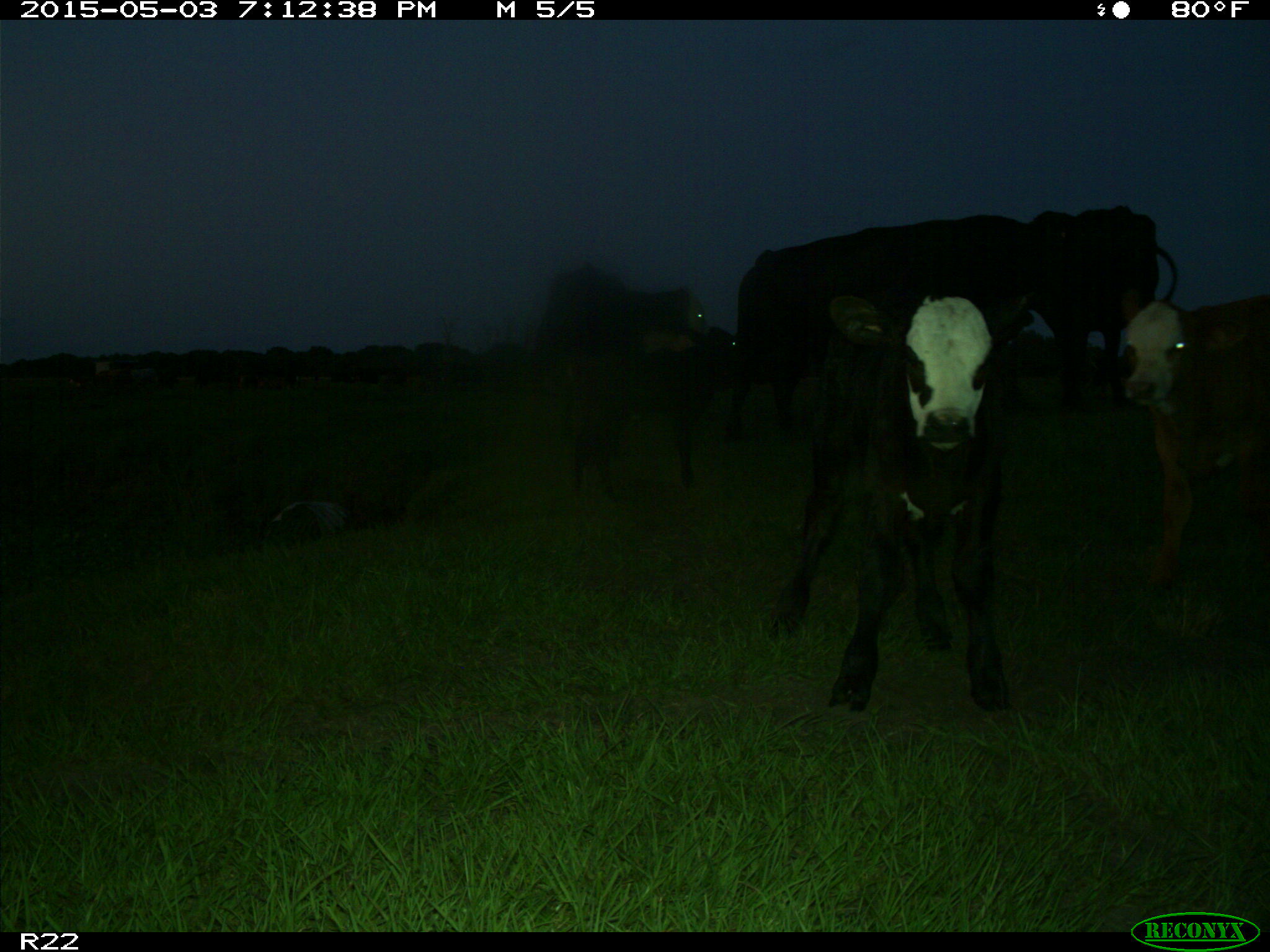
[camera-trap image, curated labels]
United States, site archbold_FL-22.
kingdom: Animalia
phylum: Chordata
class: Mammalia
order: Artiodactyla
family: Bovidae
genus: Bos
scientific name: Bos taurus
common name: domestic cow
Bos taurus (domestic cow).